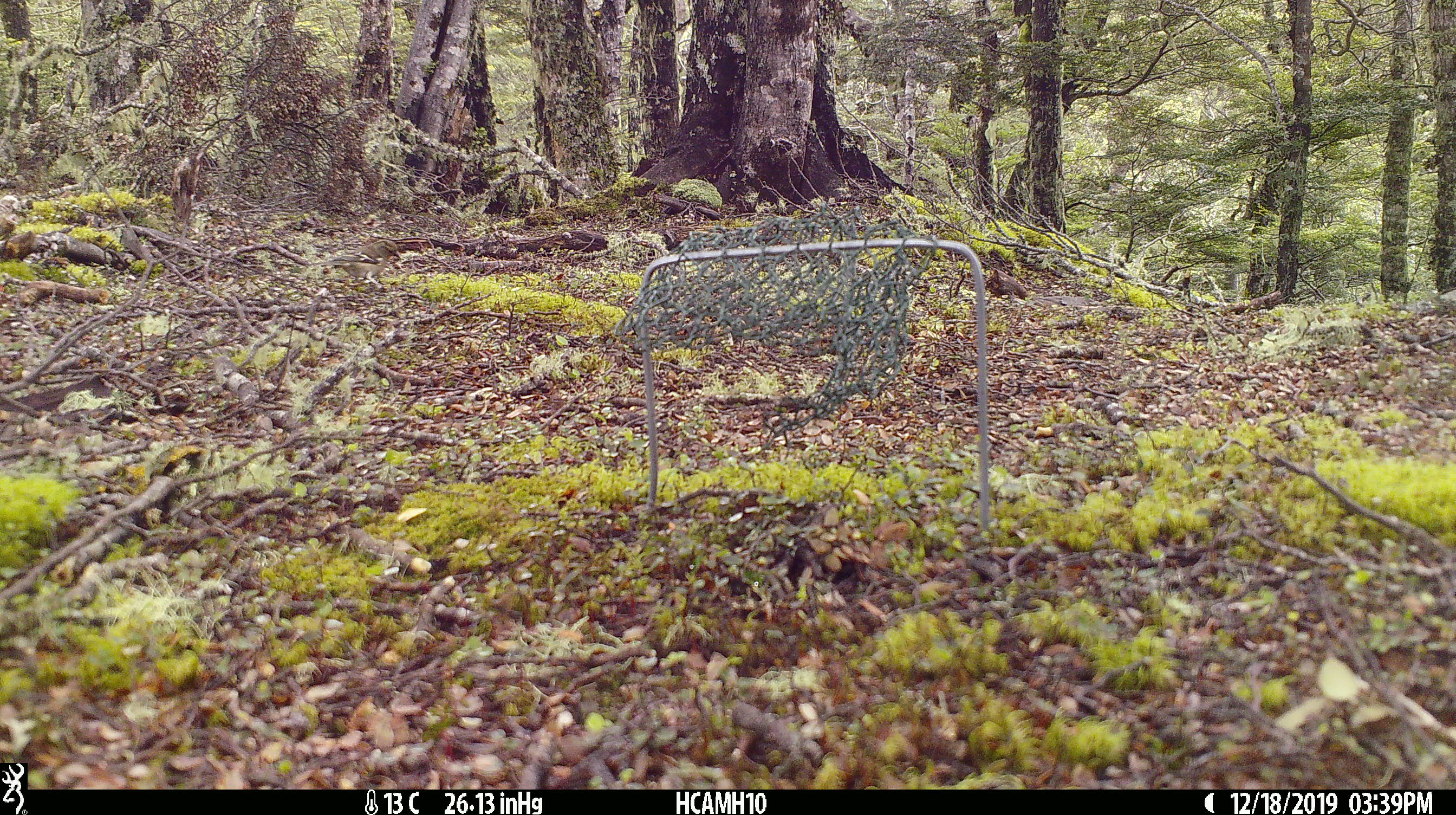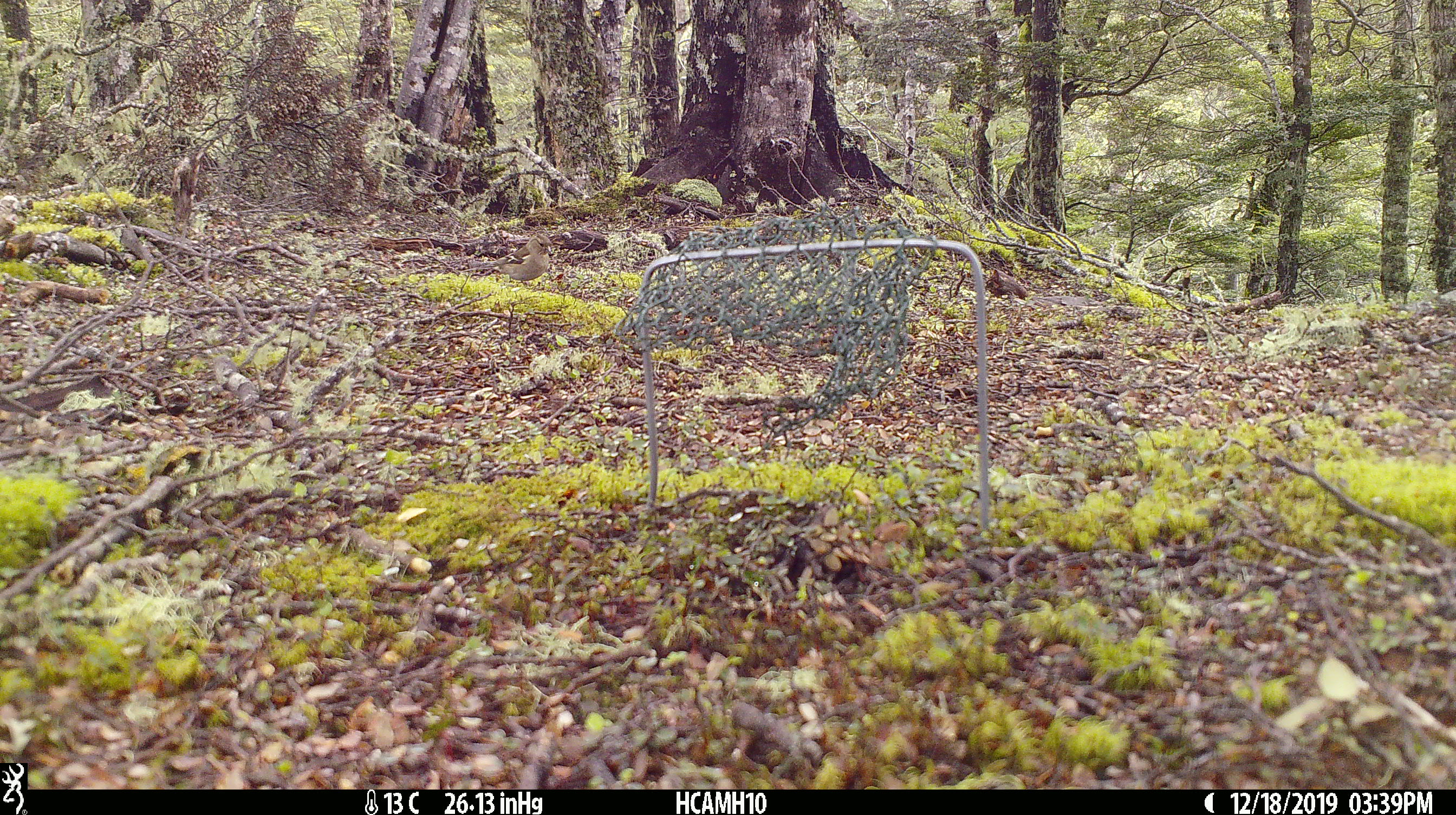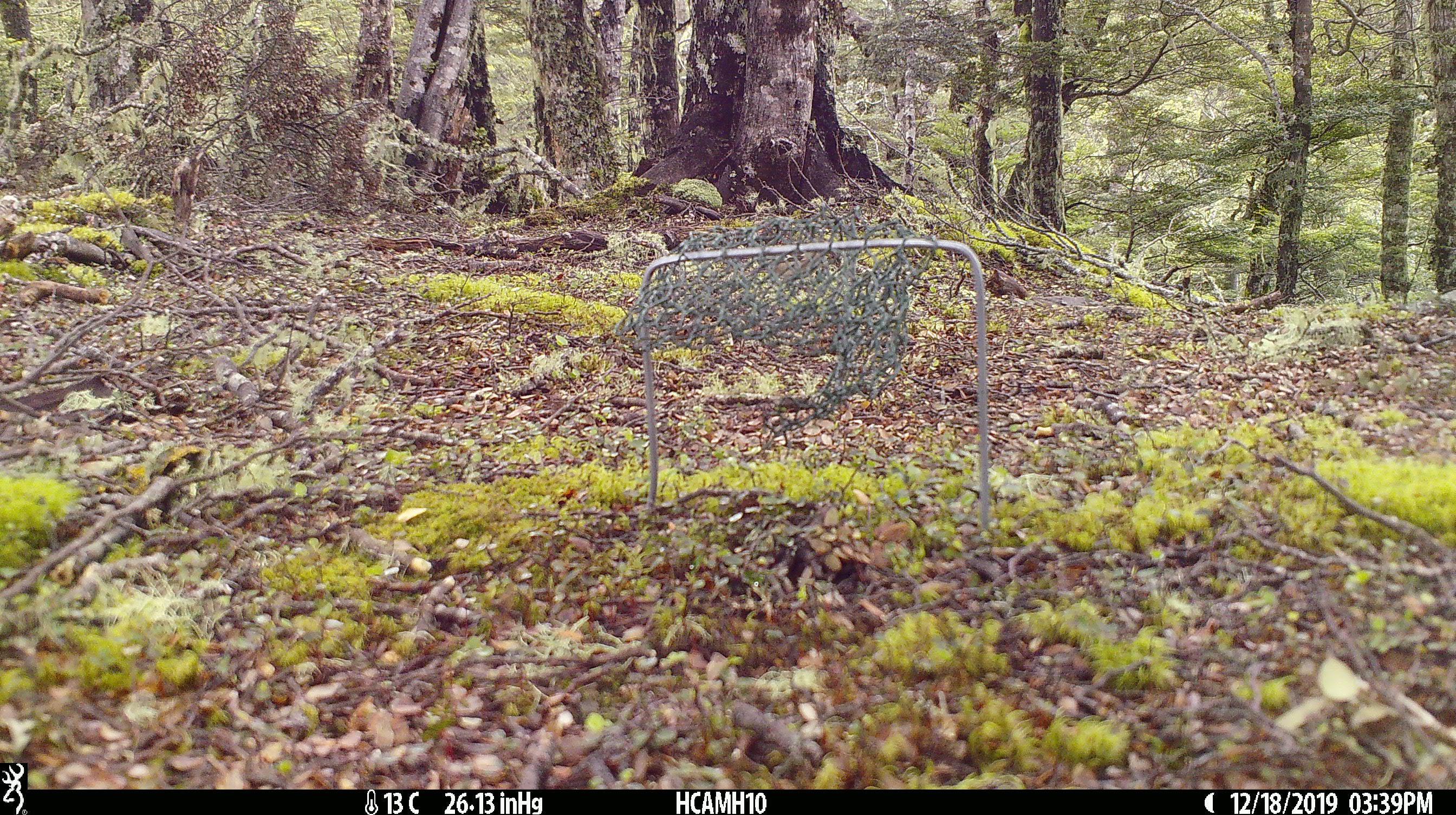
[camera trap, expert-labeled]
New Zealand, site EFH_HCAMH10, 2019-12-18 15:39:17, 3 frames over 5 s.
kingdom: Animalia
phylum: Chordata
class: Aves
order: Passeriformes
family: Fringillidae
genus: Fringilla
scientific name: Fringilla coelebs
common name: common chaffinch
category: chaffinch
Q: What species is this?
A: Chaffinch (common chaffinch) (Fringilla coelebs).